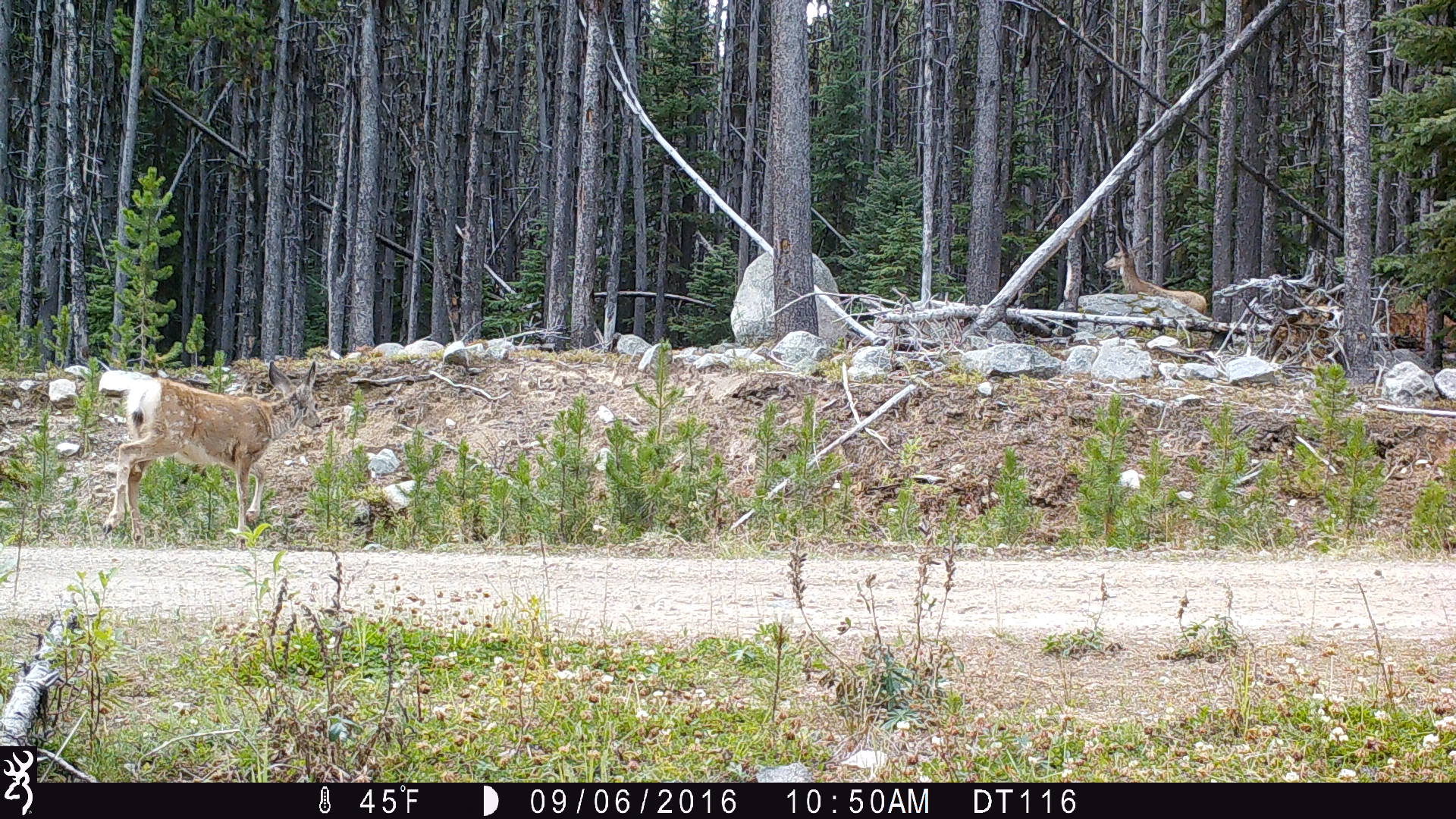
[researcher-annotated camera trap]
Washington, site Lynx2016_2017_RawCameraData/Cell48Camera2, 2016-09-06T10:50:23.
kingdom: Animalia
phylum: Chordata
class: Mammalia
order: Artiodactyla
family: Cervidae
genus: Odocoileus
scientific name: Odocoileus hemionus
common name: mule deer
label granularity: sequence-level